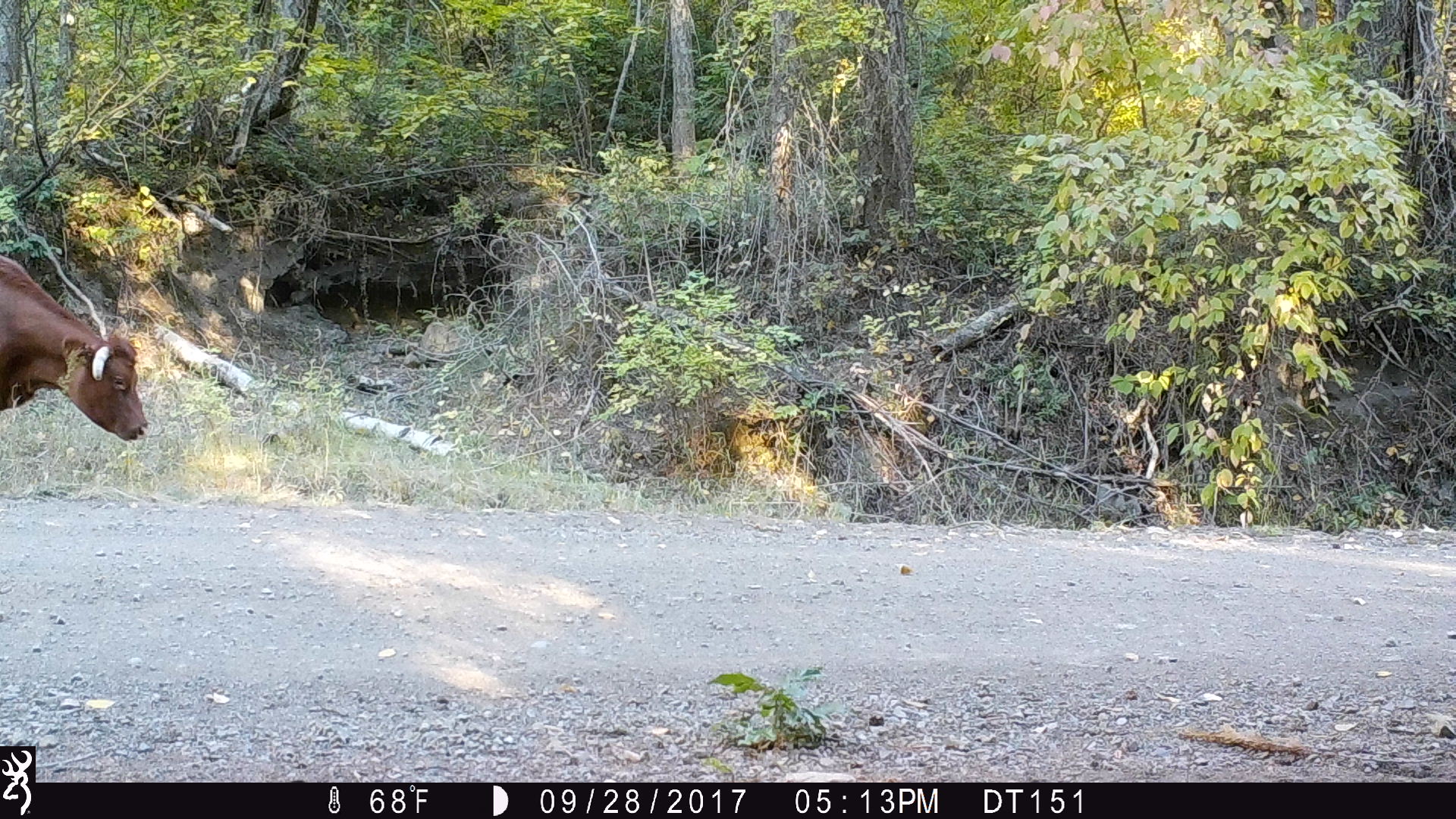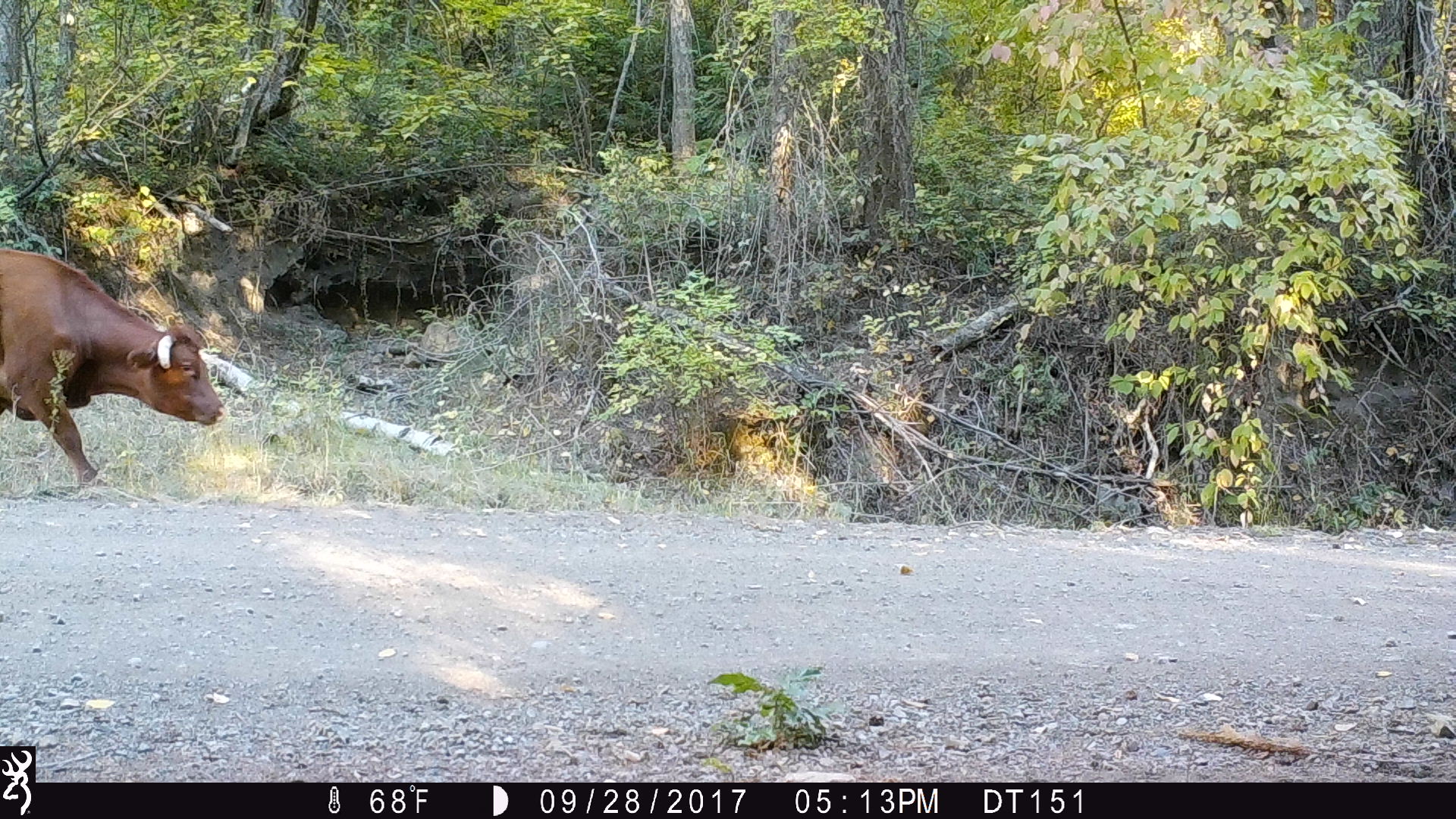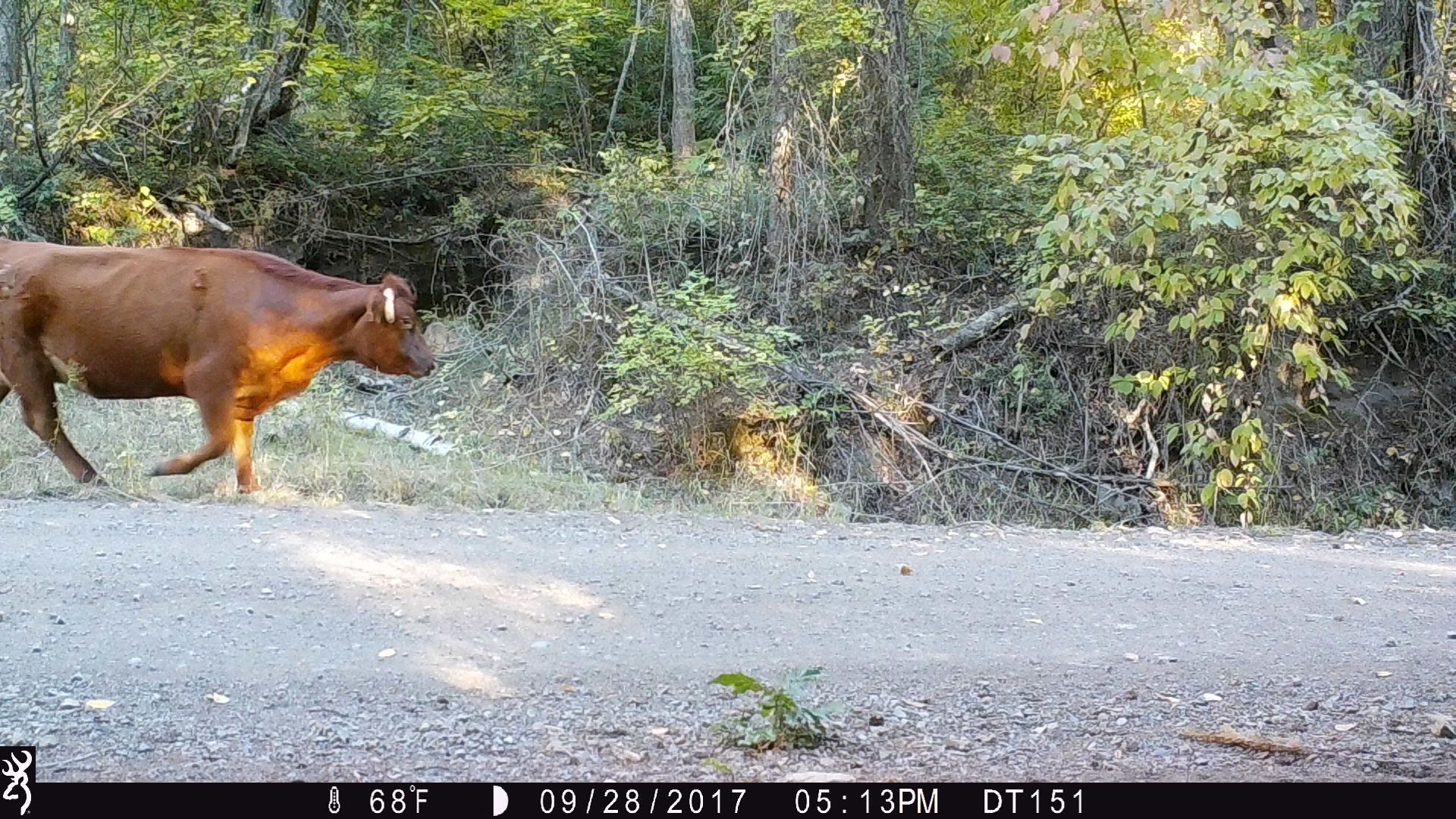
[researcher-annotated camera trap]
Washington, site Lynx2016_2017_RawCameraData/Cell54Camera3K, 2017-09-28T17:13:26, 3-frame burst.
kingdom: Animalia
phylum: Chordata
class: Mammalia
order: Artiodactyla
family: Bovidae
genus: Bos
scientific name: Bos taurus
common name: domestic cattle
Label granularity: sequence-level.